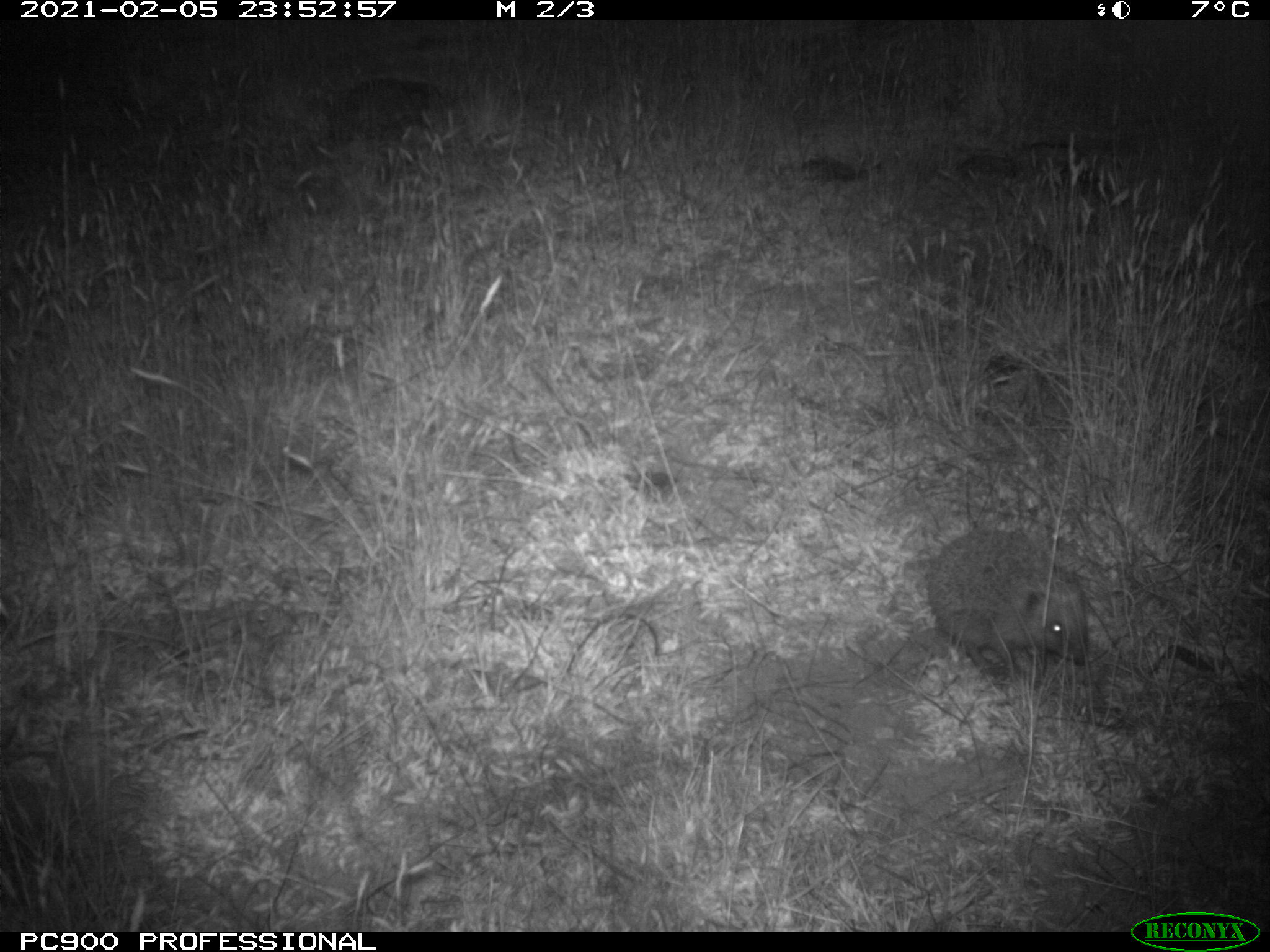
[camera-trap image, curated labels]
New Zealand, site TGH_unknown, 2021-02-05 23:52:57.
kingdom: Animalia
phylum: Chordata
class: Mammalia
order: Eulipotyphla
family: Erinaceidae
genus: Erinaceus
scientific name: Erinaceus europaeus europaeus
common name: european hedgehog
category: hedgehog